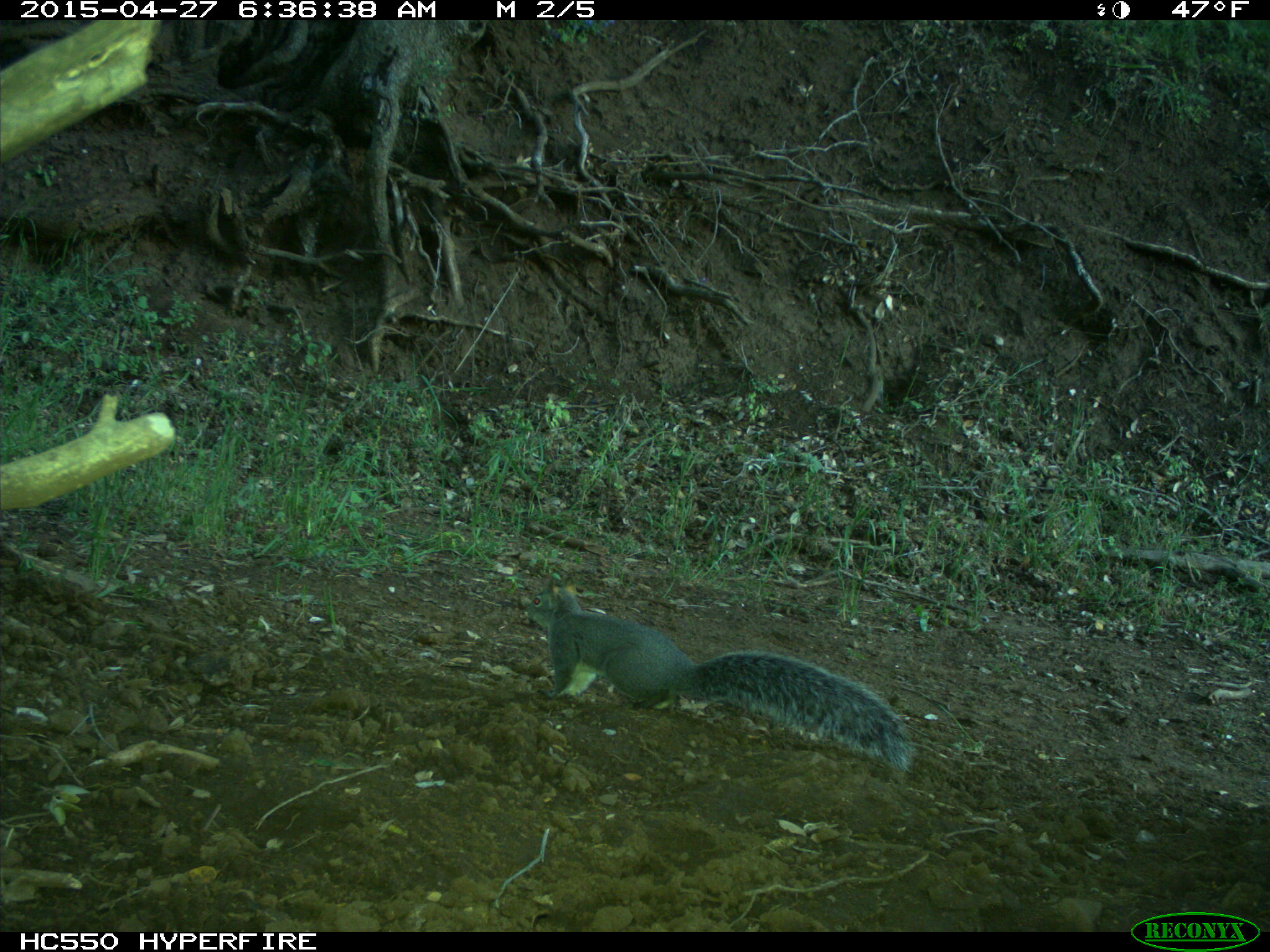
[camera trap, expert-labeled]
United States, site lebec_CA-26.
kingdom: Animalia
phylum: Chordata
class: Mammalia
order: Rodentia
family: Sciuridae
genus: Sciurus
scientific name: Sciurus carolinensis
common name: eastern gray squirrel